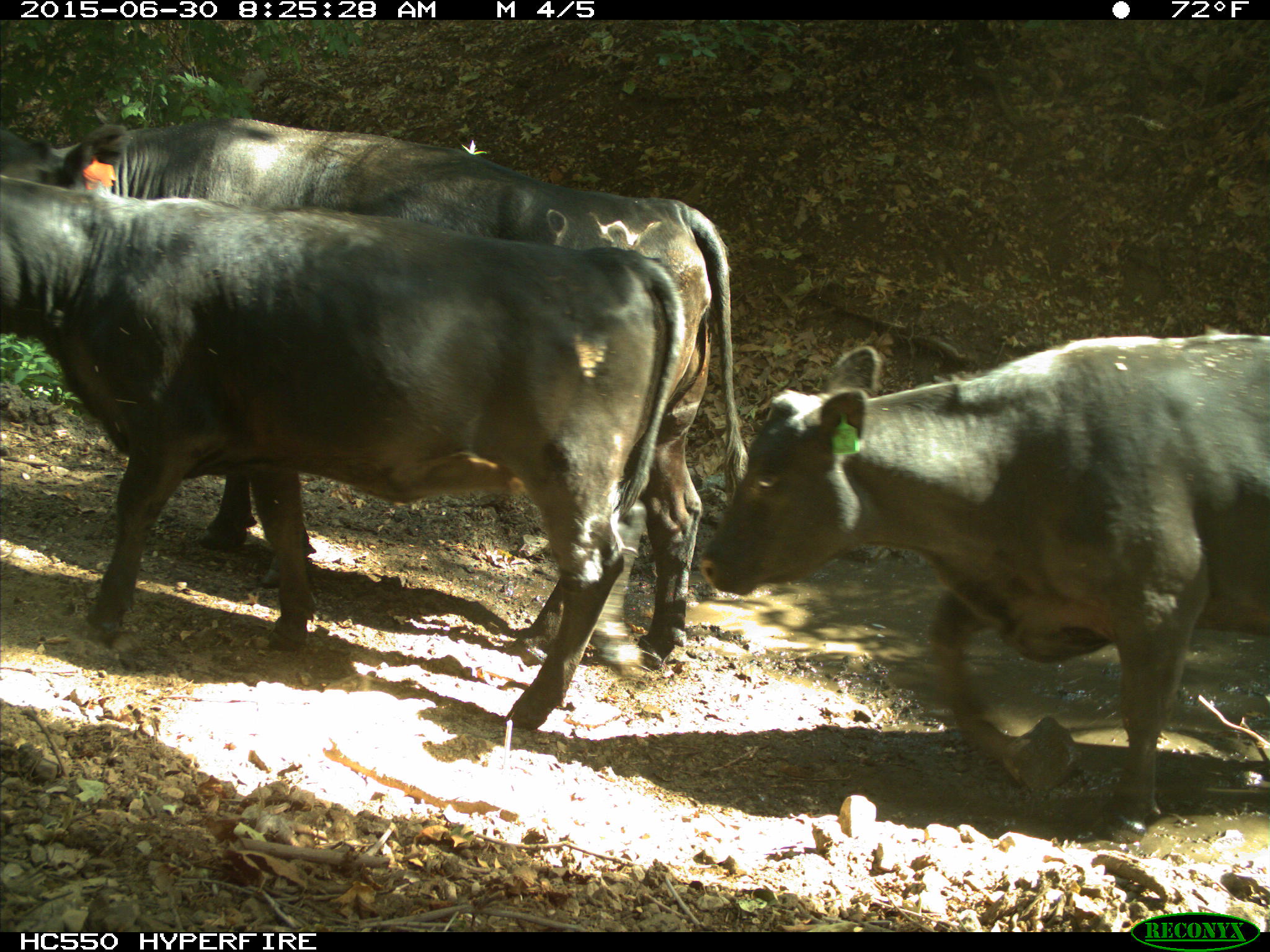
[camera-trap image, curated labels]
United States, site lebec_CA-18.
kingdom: Animalia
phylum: Chordata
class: Mammalia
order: Artiodactyla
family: Bovidae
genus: Bos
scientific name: Bos taurus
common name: domestic cow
Bos taurus (domestic cow).